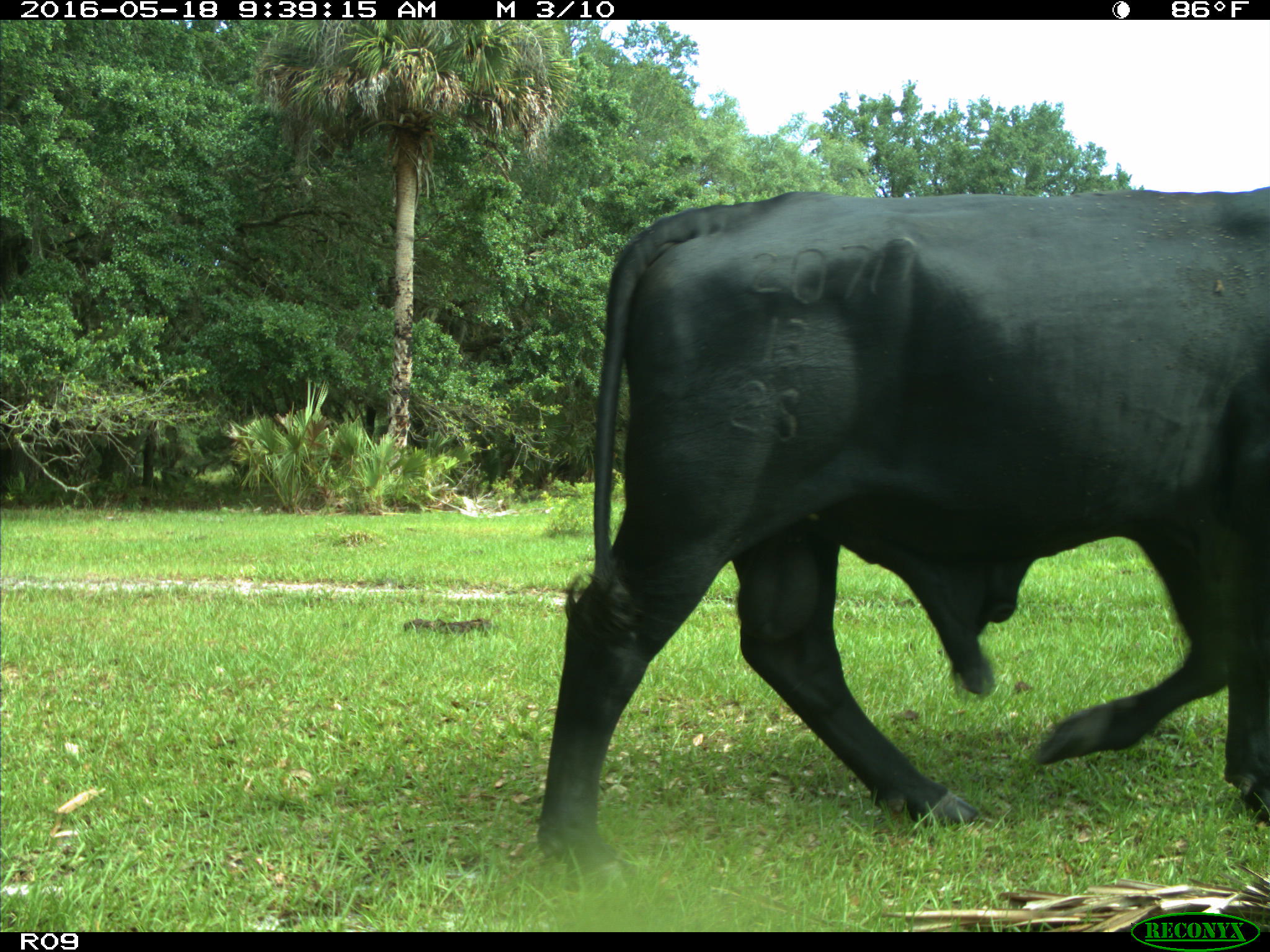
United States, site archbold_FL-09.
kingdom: Animalia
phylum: Chordata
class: Mammalia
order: Artiodactyla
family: Bovidae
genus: Bos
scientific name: Bos taurus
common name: domestic cow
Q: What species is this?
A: Bos taurus (domestic cow).